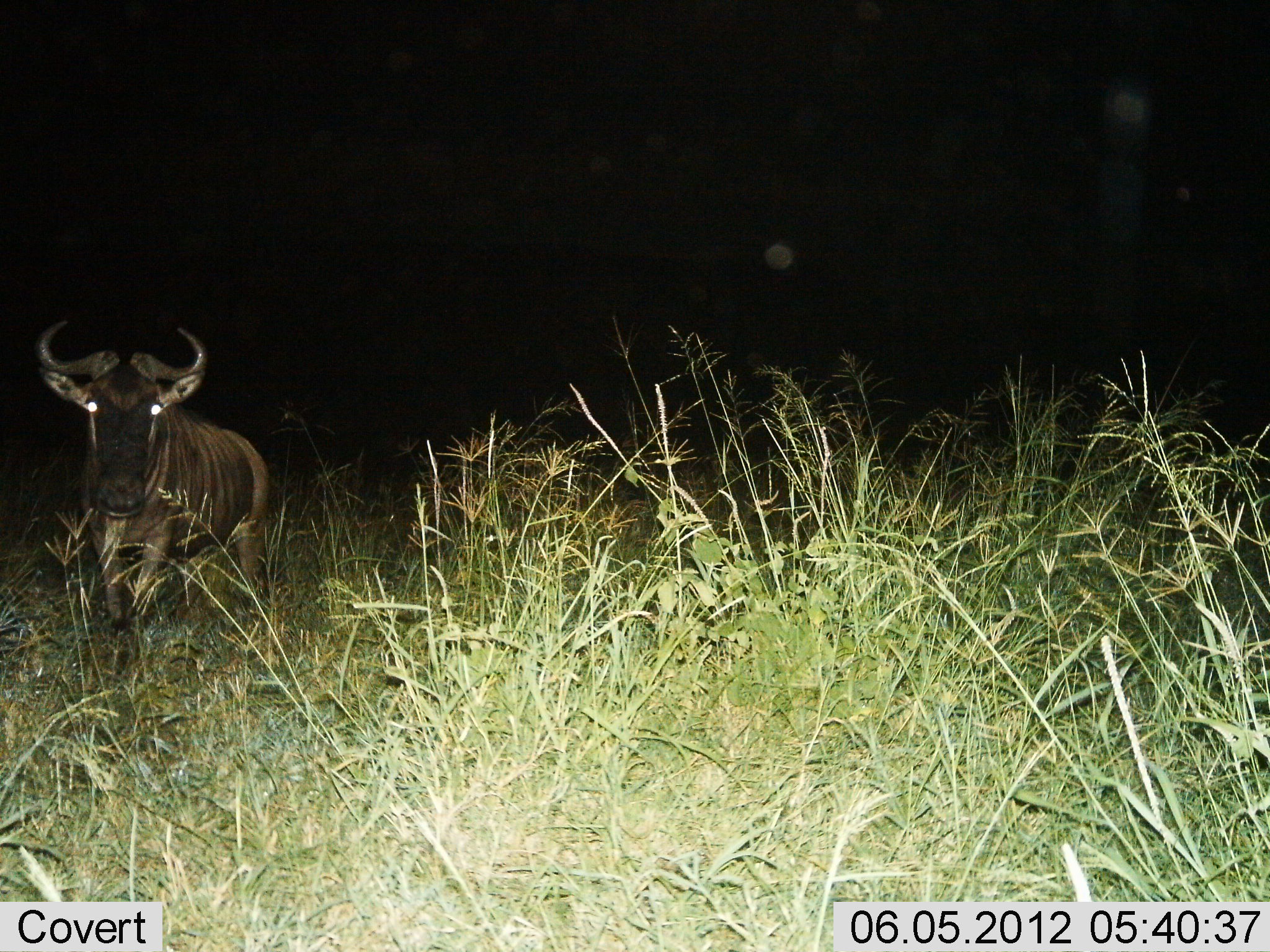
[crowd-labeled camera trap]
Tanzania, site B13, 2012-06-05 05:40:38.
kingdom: Animalia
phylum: Chordata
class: Mammalia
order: Artiodactyla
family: Bovidae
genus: Connochaetes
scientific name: Connochaetes taurinus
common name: blue wildebeest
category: wildebeest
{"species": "wildebeest (blue wildebeest) (Connochaetes taurinus)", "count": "1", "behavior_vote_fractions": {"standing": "100%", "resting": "0%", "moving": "0%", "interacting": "0%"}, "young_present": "0%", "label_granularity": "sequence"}